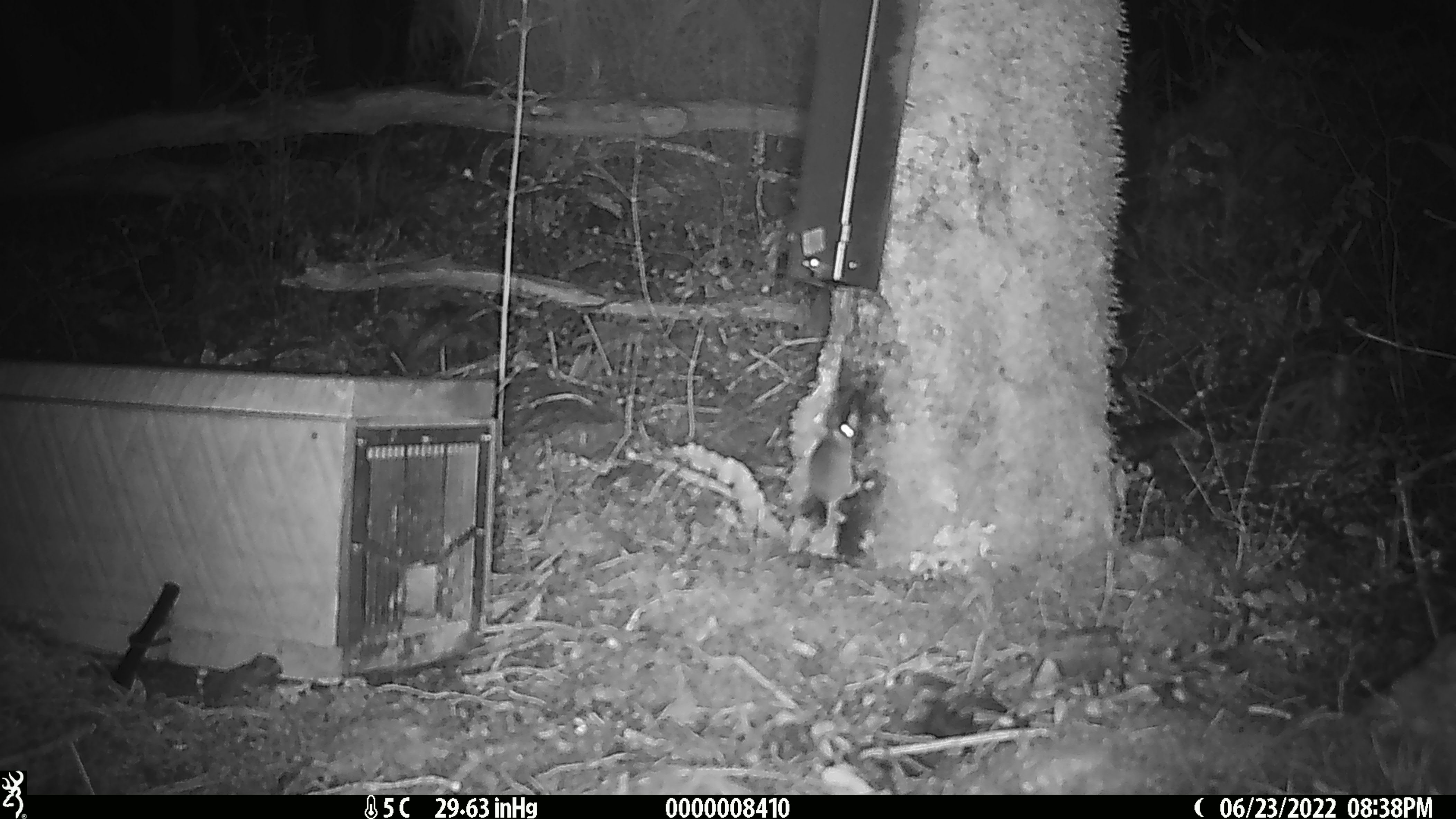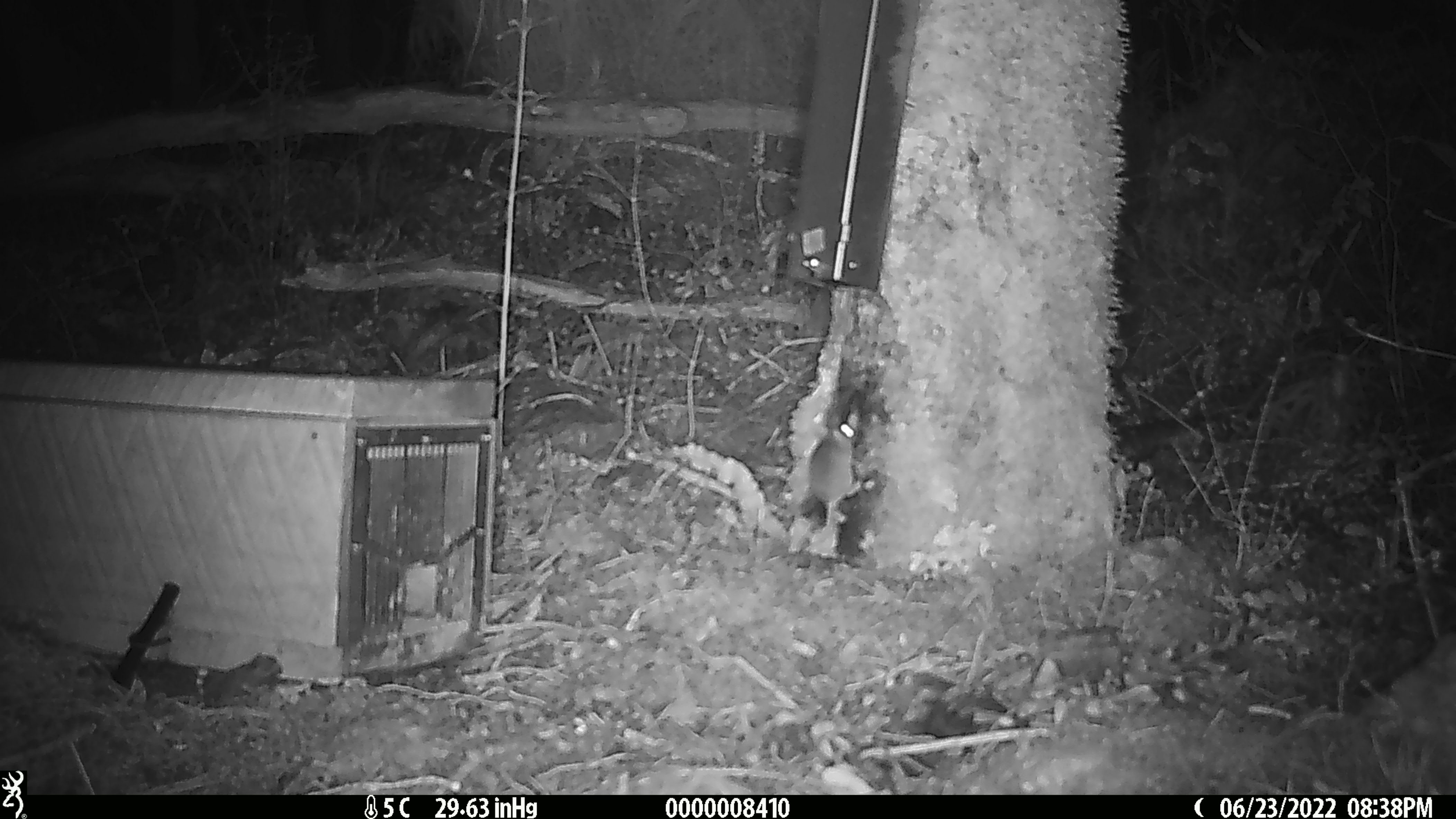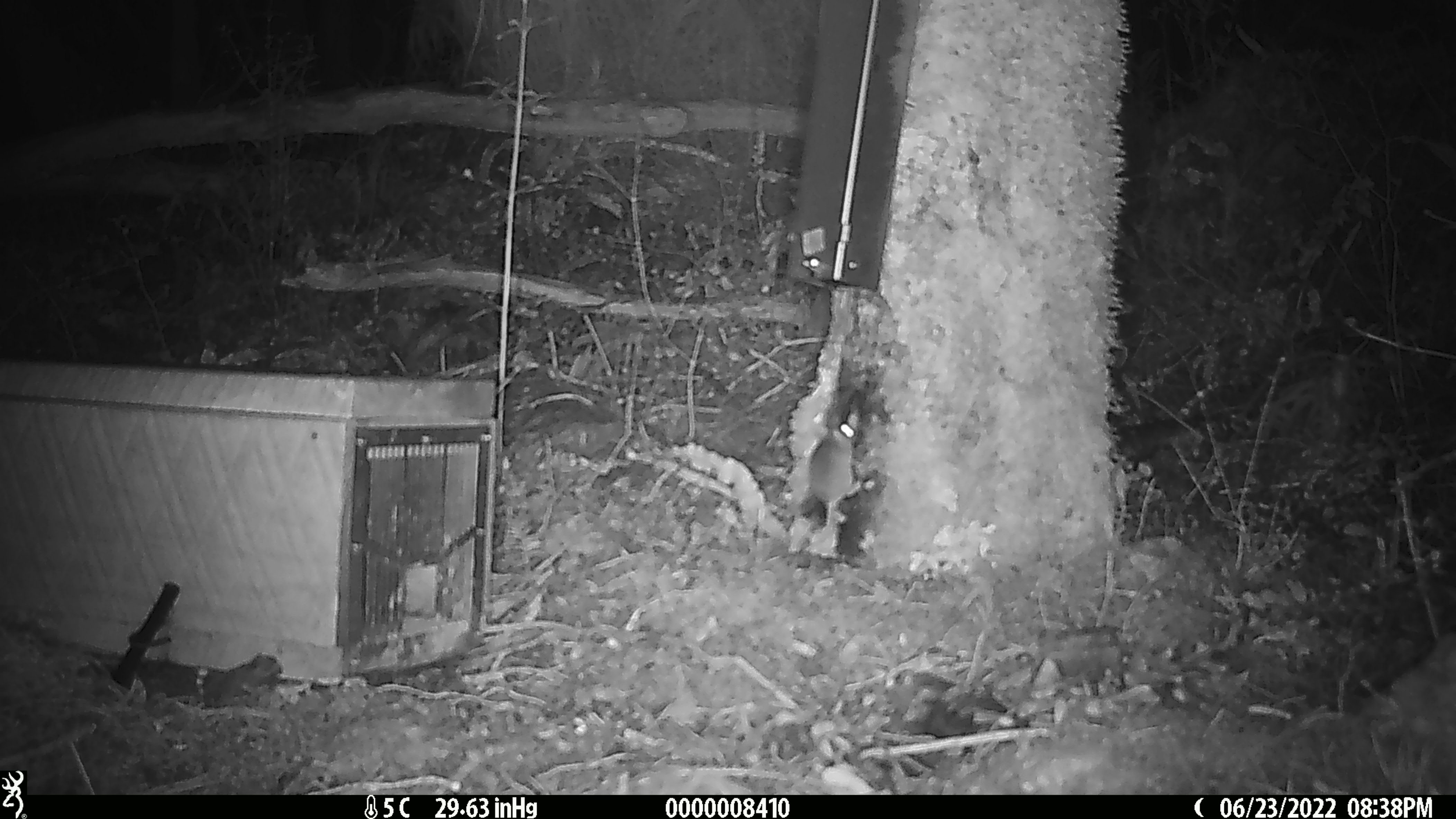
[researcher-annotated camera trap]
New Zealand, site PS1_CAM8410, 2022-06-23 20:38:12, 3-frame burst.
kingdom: Animalia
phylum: Chordata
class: Mammalia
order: Rodentia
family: Muridae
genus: Mus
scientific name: Mus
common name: mouse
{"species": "mouse (Mus)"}